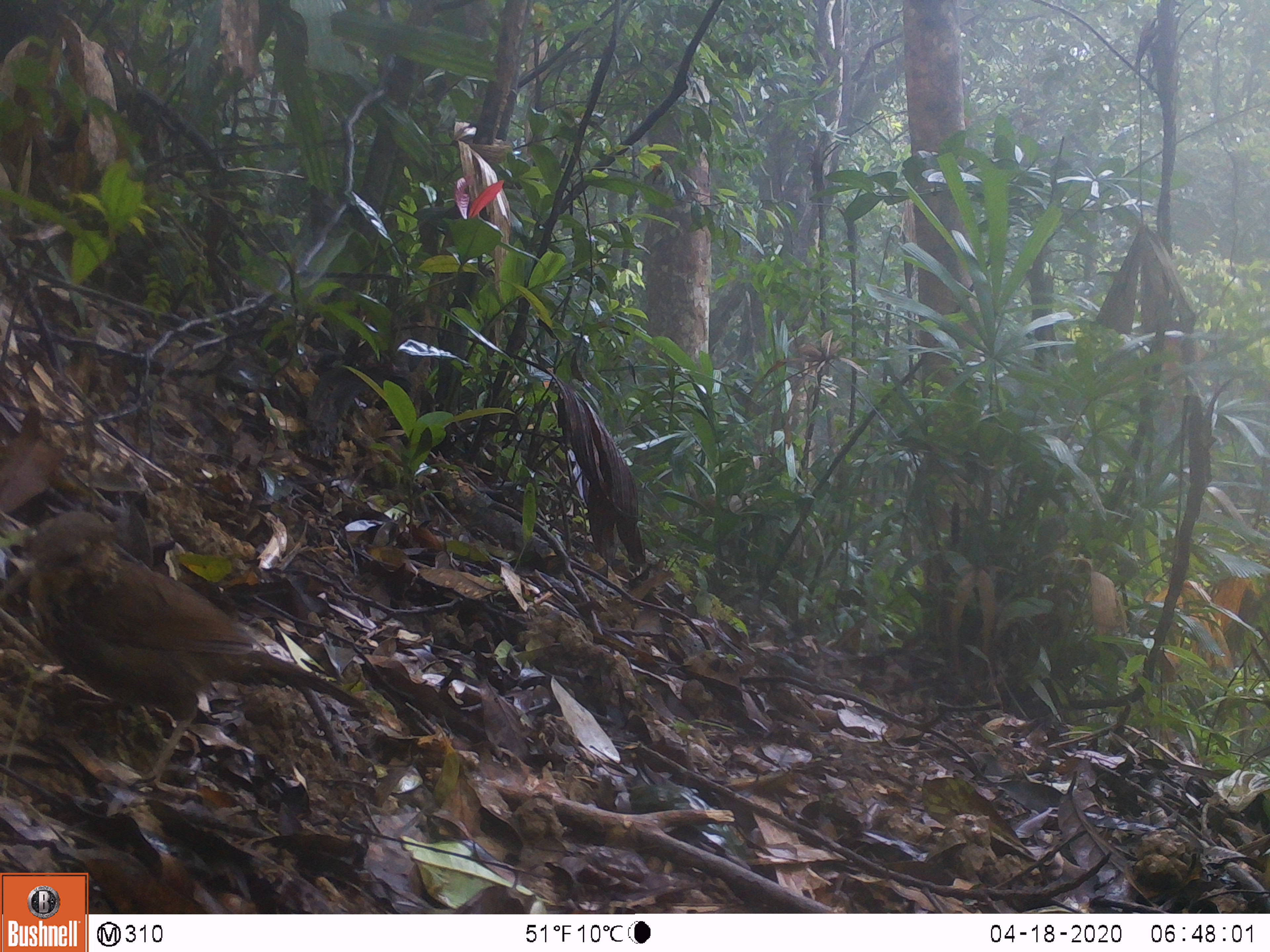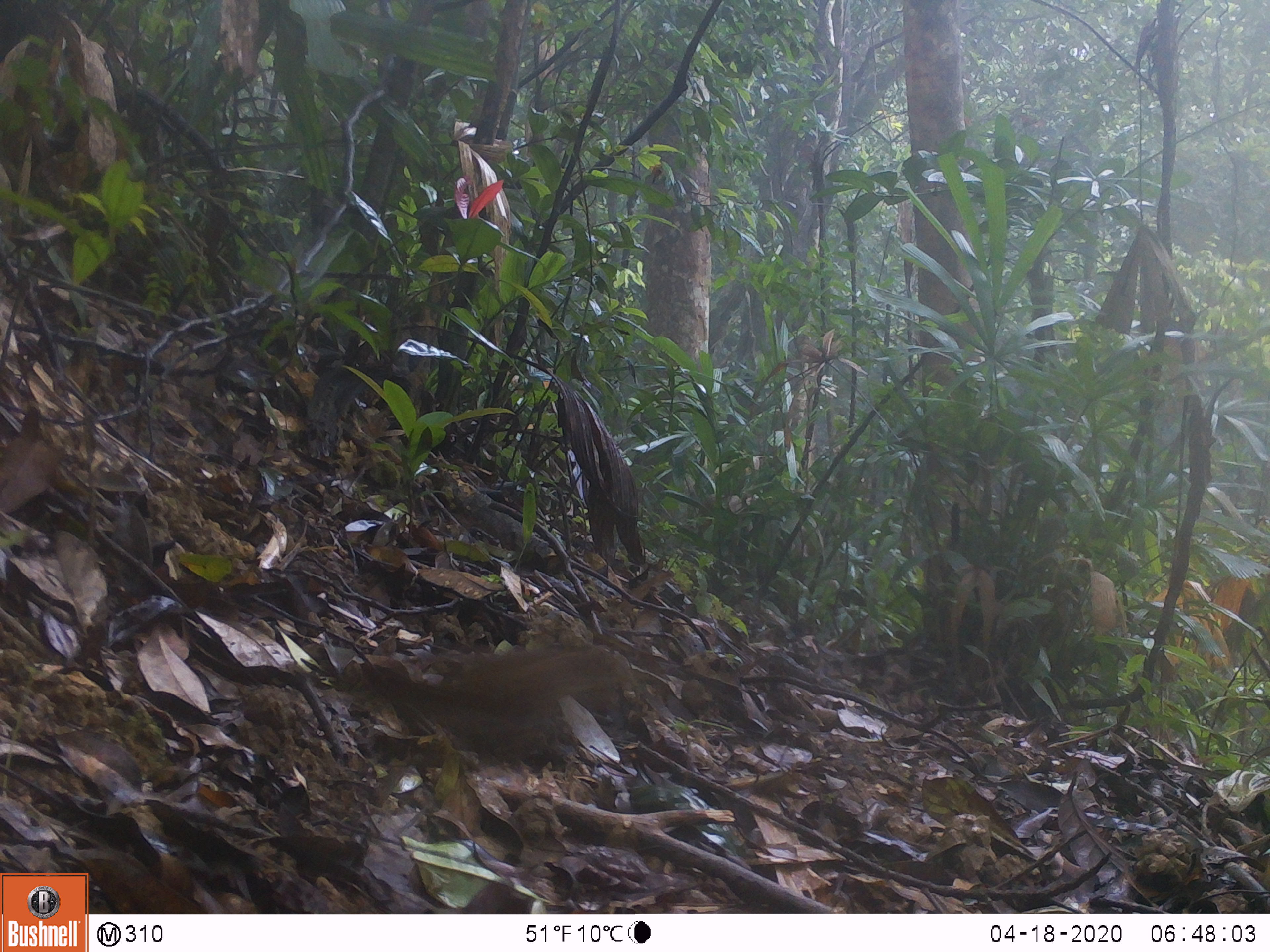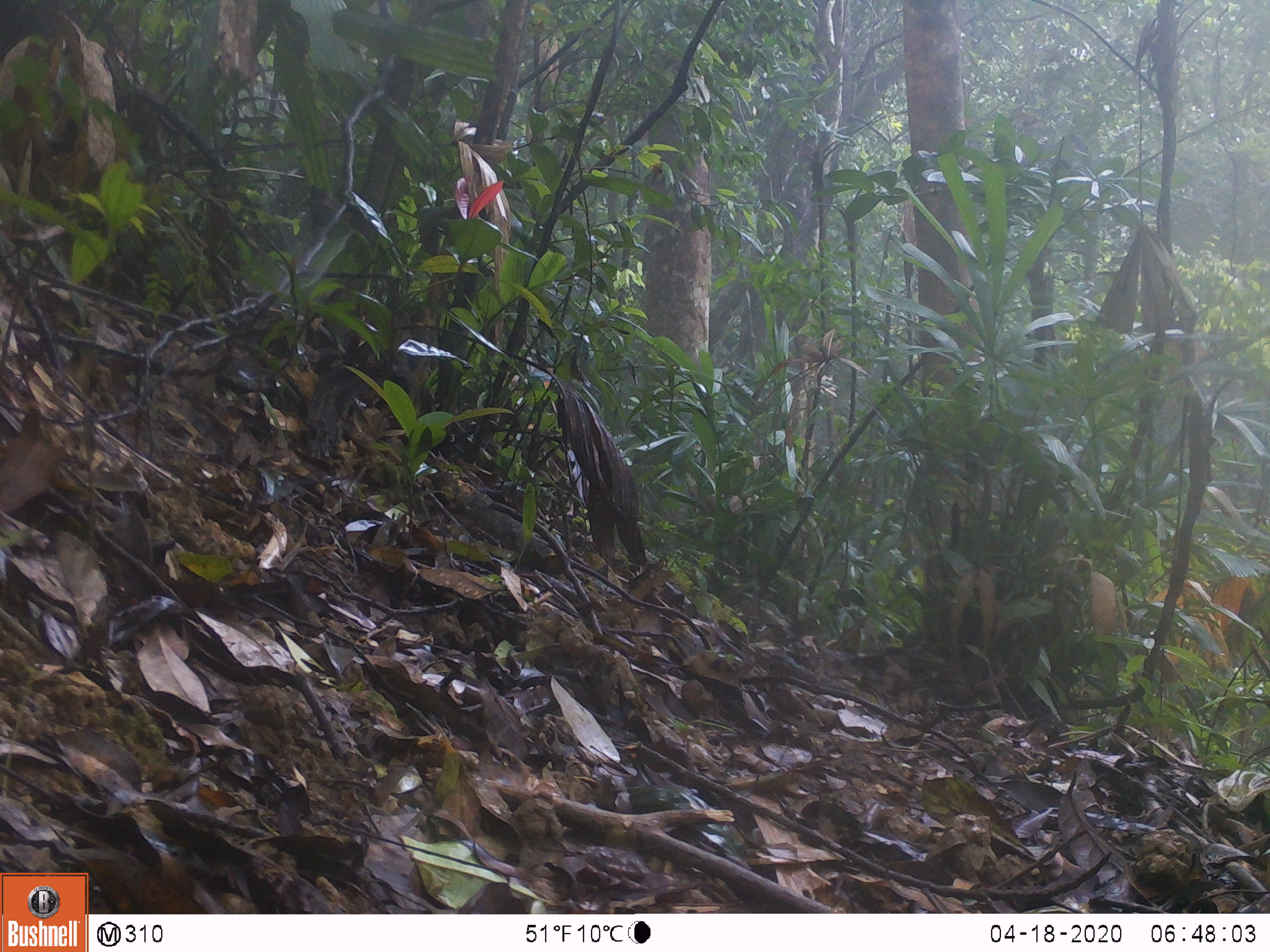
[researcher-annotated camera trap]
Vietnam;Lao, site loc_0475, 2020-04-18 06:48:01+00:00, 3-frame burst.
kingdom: Animalia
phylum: Chordata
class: Aves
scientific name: Aves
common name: bird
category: unidentified bird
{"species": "unidentified bird (bird) (Aves)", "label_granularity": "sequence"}